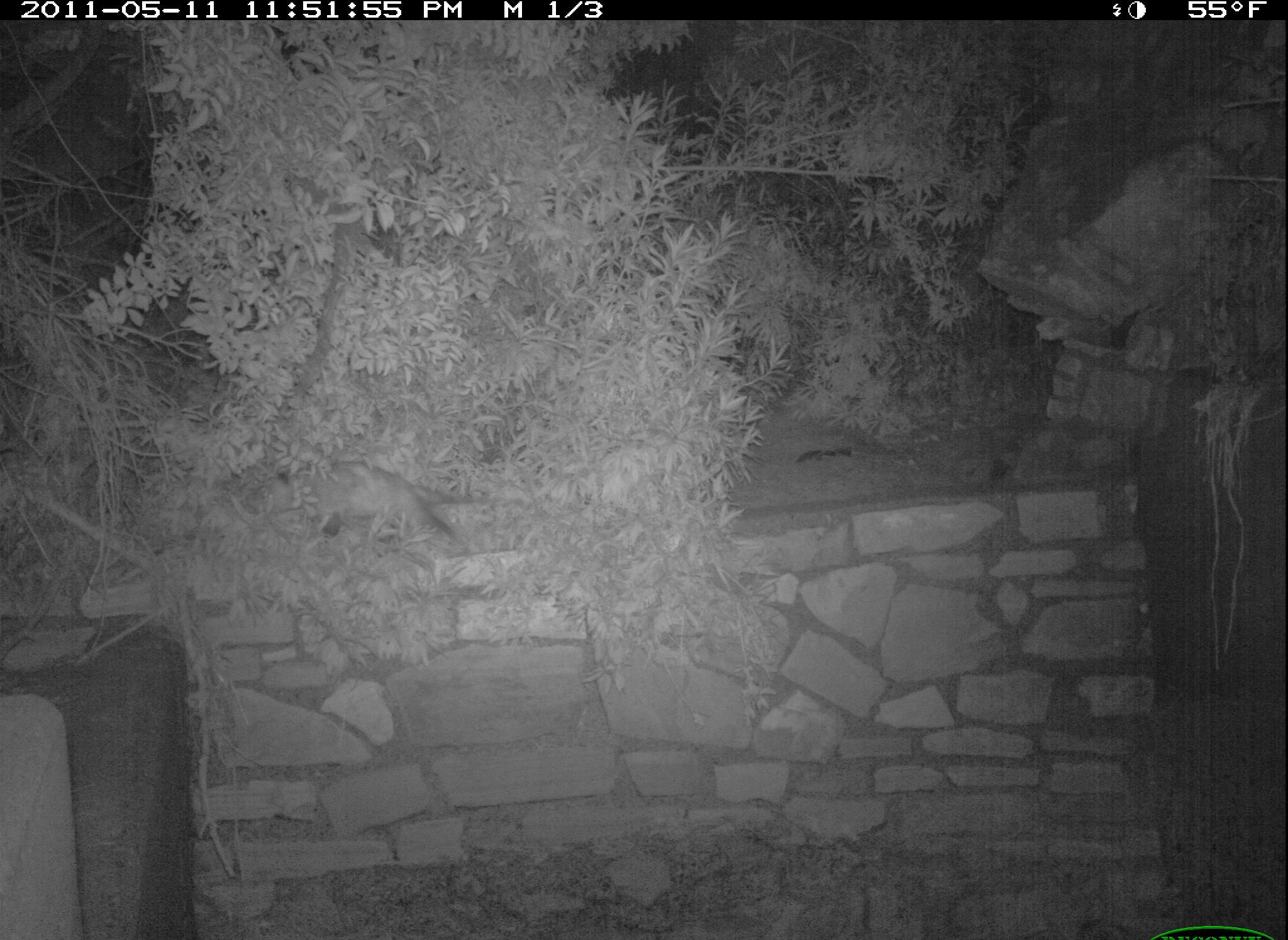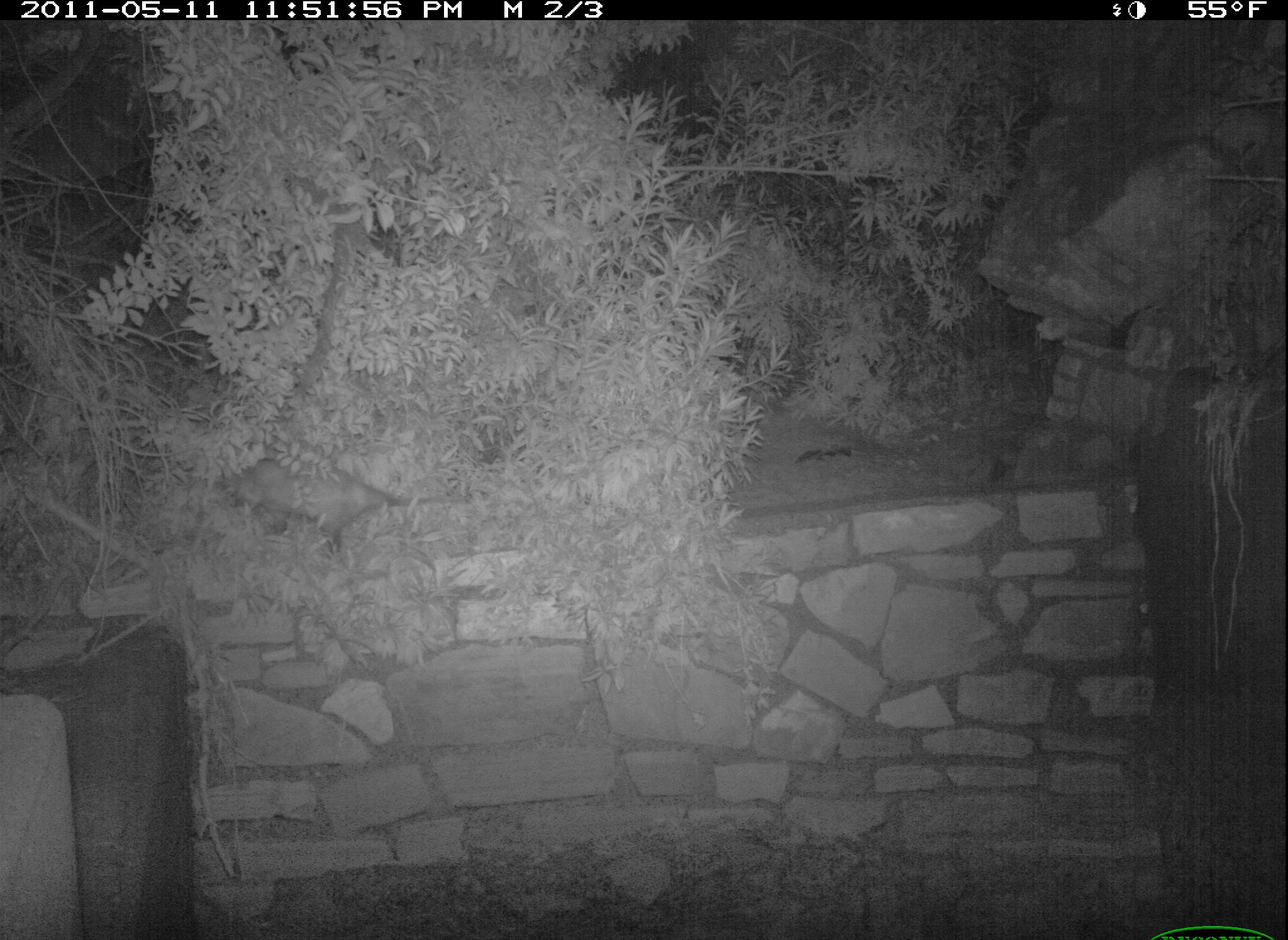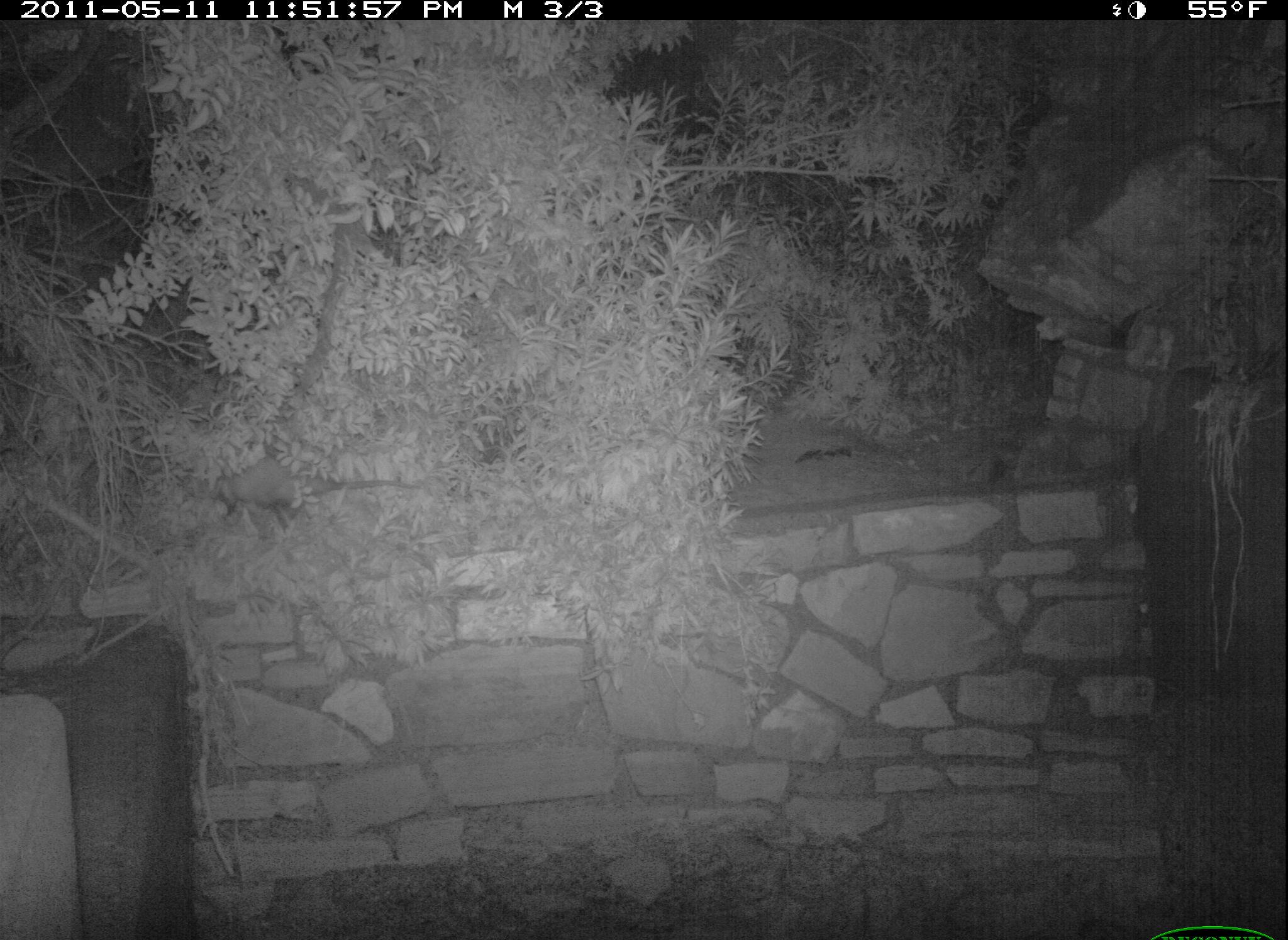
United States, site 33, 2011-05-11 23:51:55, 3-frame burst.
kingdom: Animalia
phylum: Chordata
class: Mammalia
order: Didelphimorphia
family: Didelphidae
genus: Didelphis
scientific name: Didelphis virginiana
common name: virginia opossum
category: opossum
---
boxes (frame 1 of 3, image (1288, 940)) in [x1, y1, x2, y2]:
opossum: [242, 453, 515, 569]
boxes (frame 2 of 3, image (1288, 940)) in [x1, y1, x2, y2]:
opossum: [196, 443, 420, 565]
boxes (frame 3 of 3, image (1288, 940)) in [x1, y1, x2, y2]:
opossum: [155, 440, 433, 535]